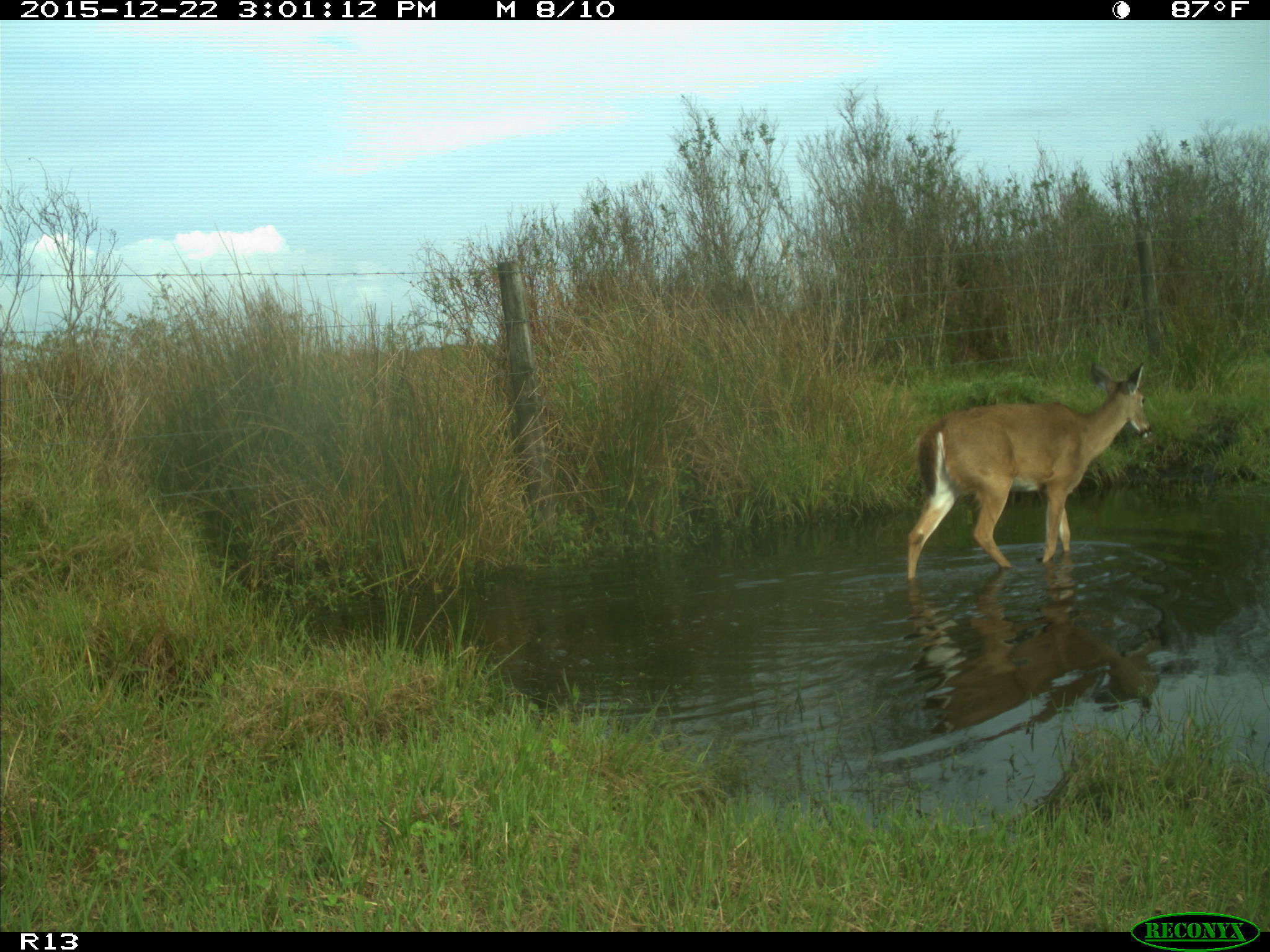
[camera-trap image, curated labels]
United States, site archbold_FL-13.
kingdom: Animalia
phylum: Chordata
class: Mammalia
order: Artiodactyla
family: Cervidae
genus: Odocoileus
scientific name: Odocoileus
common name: deer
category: unidentified deer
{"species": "unidentified deer (deer) (Odocoileus)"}